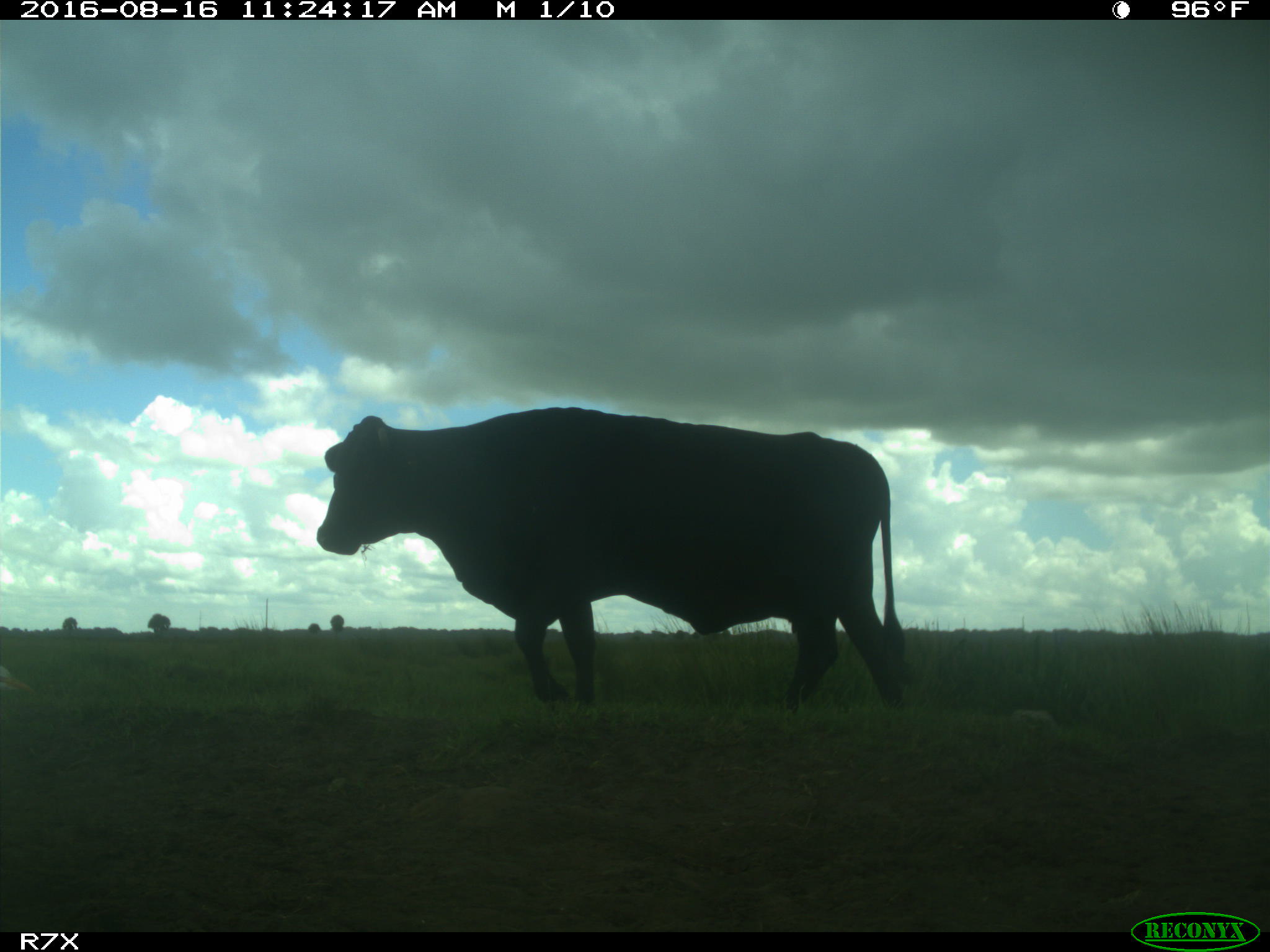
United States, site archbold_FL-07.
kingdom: Animalia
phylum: Chordata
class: Mammalia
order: Artiodactyla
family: Bovidae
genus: Bos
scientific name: Bos taurus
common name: domestic cow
Bos taurus (domestic cow).